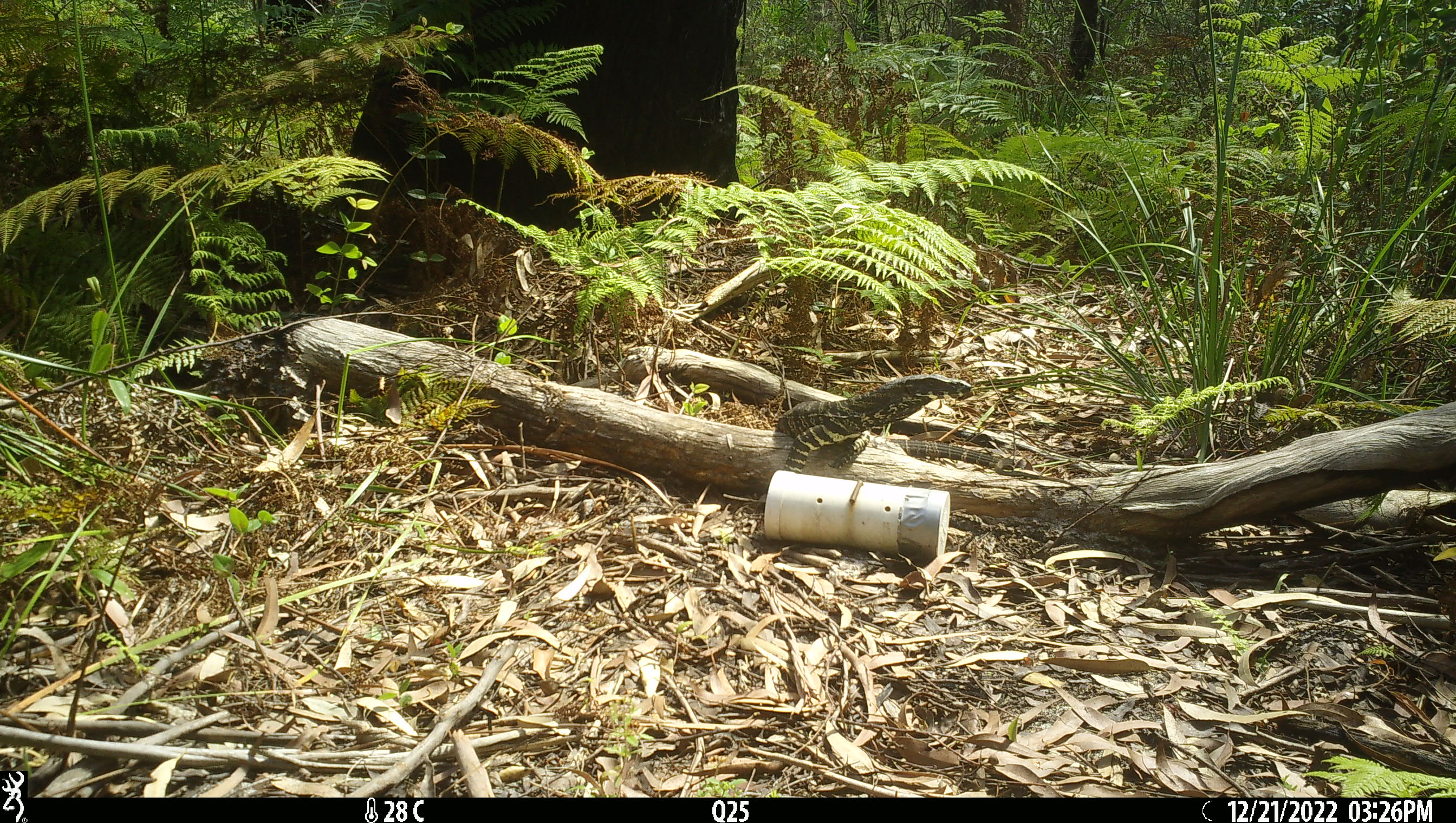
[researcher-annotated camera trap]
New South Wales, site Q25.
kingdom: Animalia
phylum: Chordata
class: Reptilia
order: Squamata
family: Varanidae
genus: Varanus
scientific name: Varanus varius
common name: lace monitor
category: goanna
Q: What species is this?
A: Goanna (lace monitor) (Varanus varius).